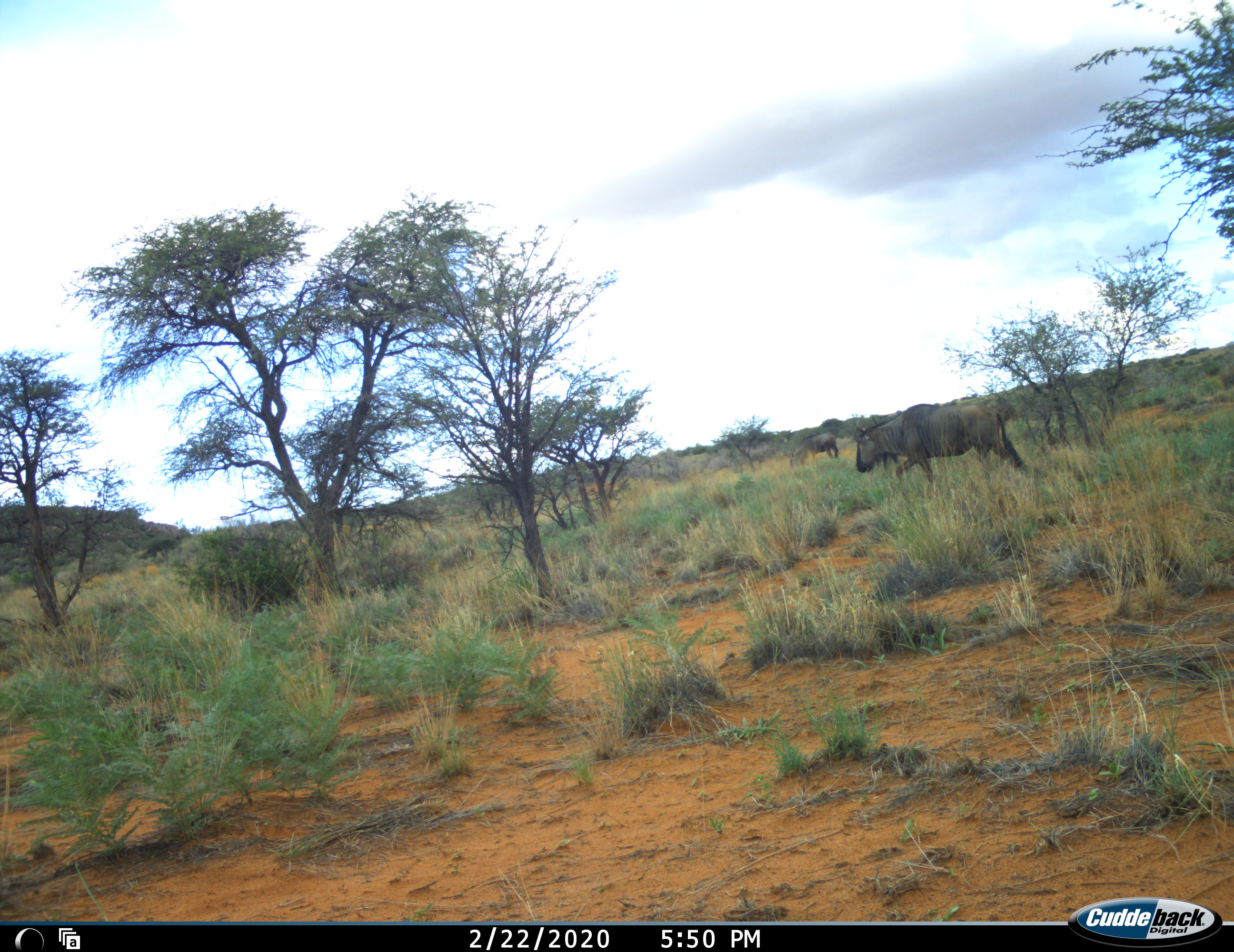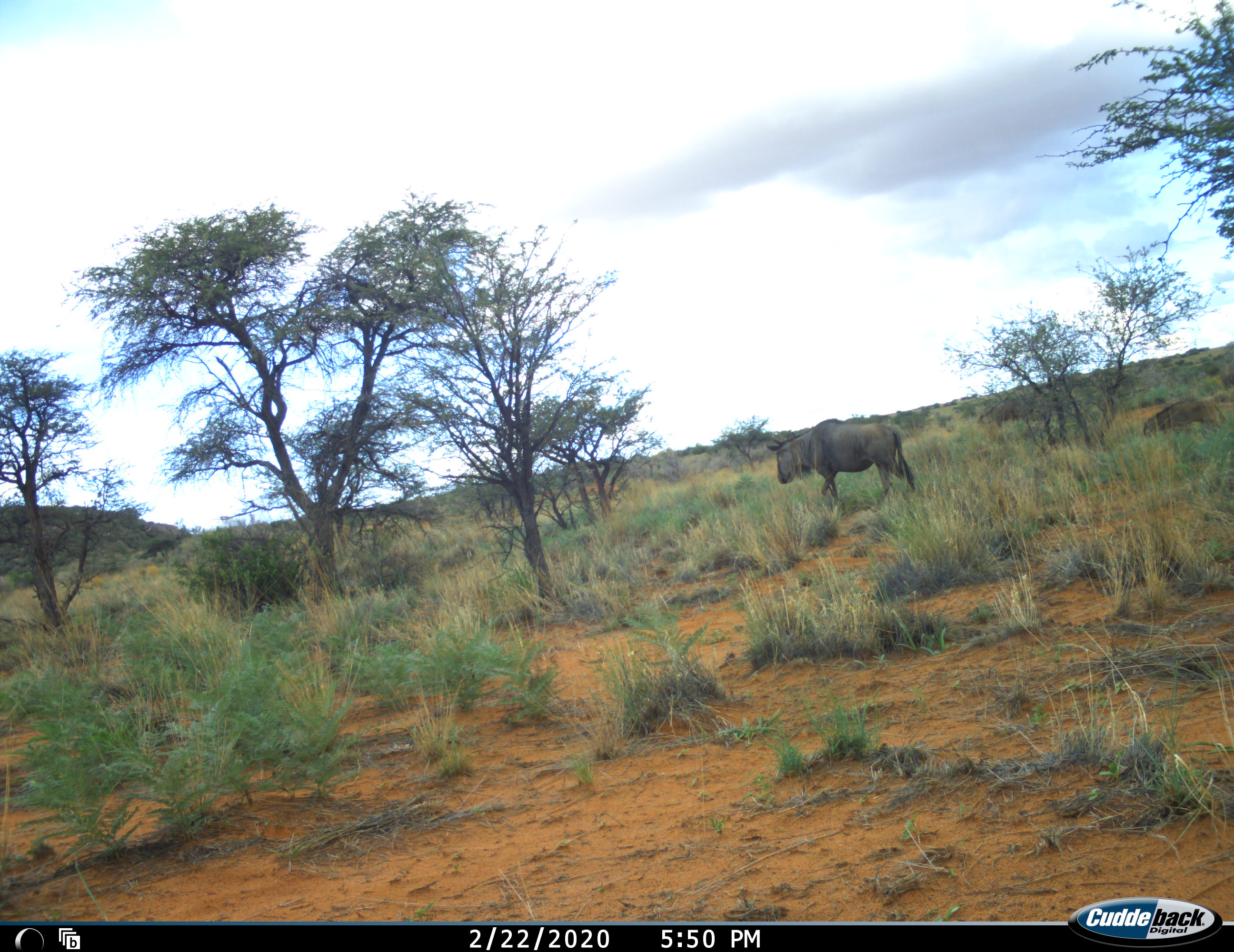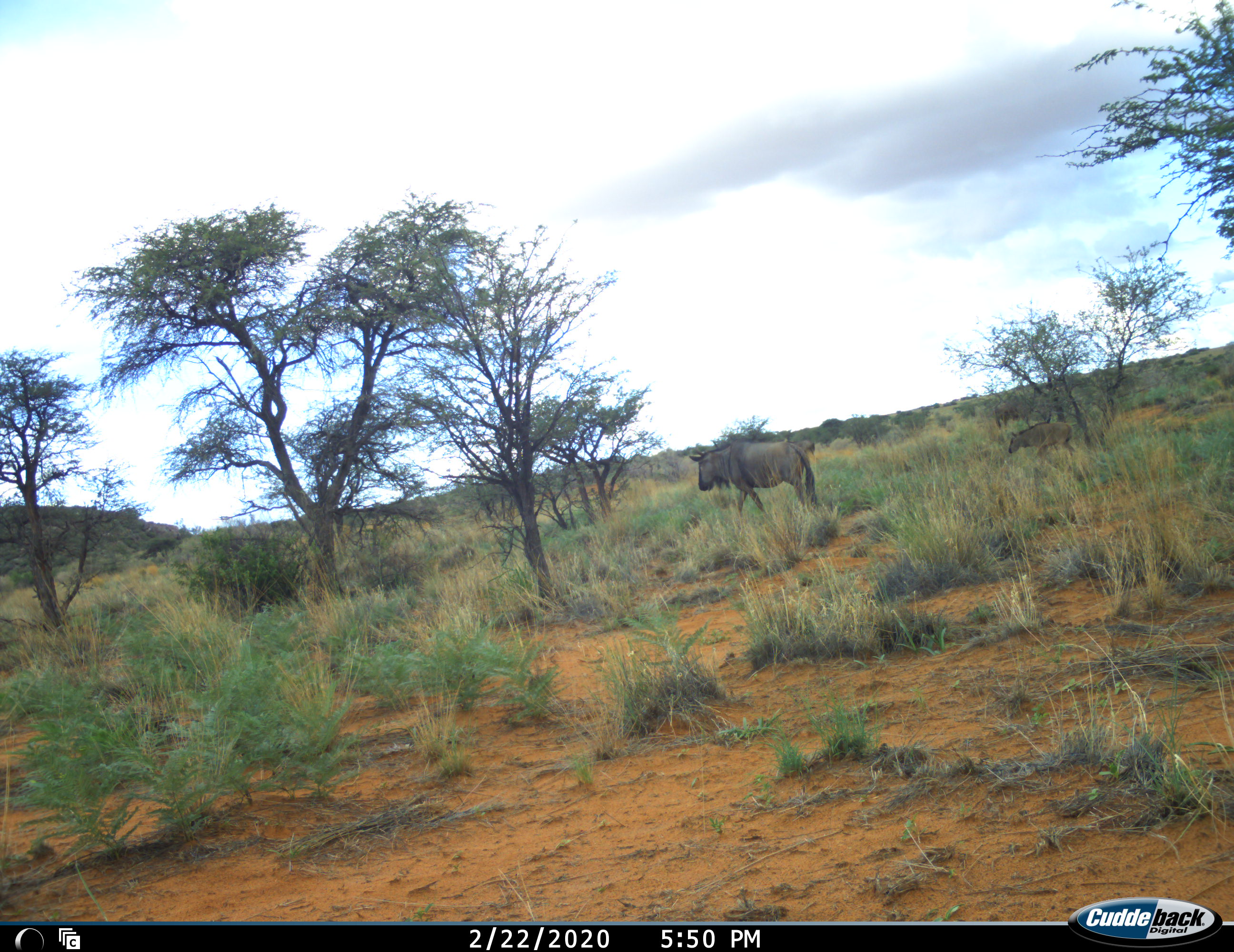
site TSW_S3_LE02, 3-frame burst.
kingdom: Animalia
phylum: Chordata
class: Mammalia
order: Artiodactyla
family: Bovidae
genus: Connochaetes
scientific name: Connochaetes taurinus taurinus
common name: blue wildebeest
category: wildebeestblue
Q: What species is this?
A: Wildebeestblue (blue wildebeest) (Connochaetes taurinus taurinus).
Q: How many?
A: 3.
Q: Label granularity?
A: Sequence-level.